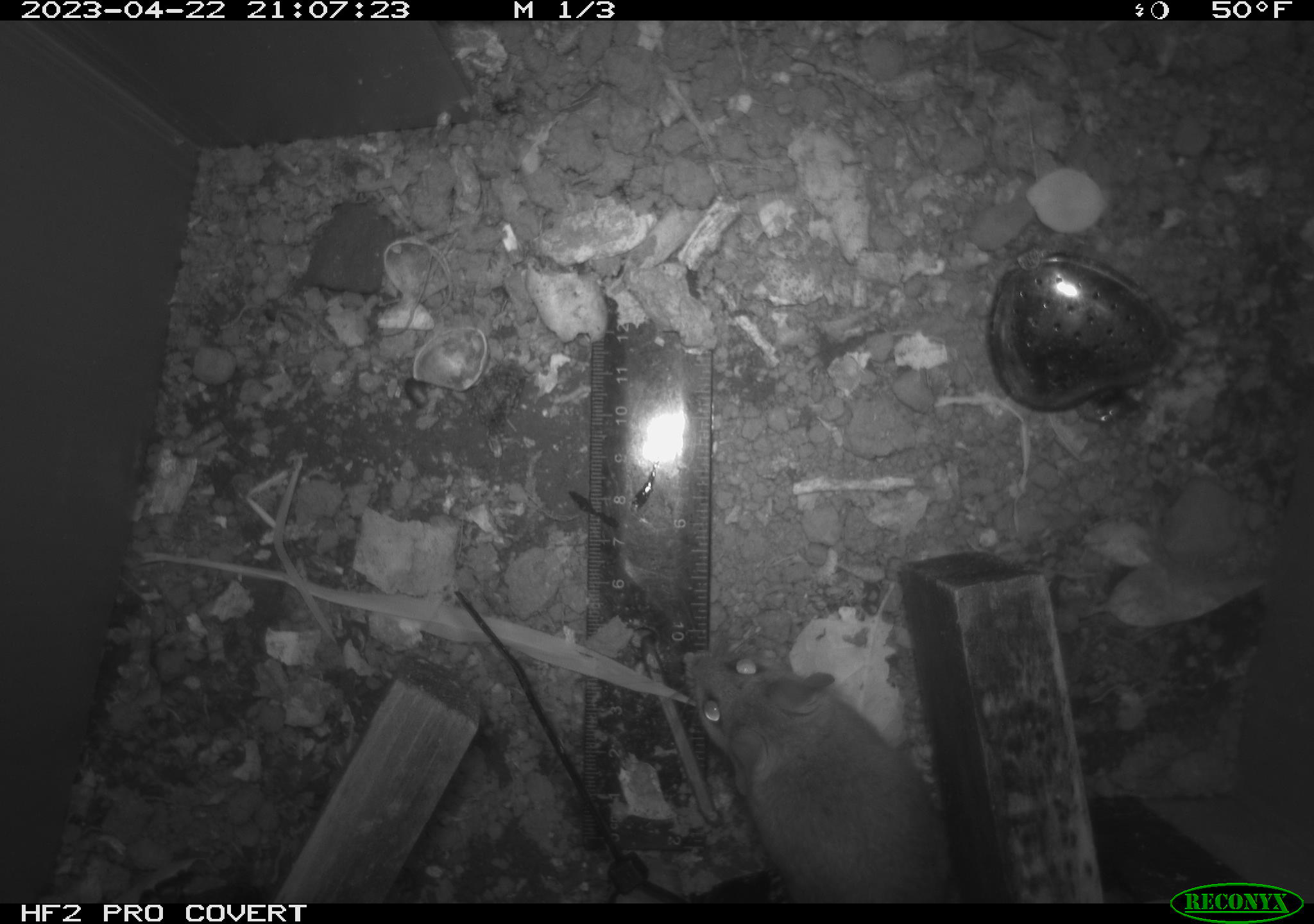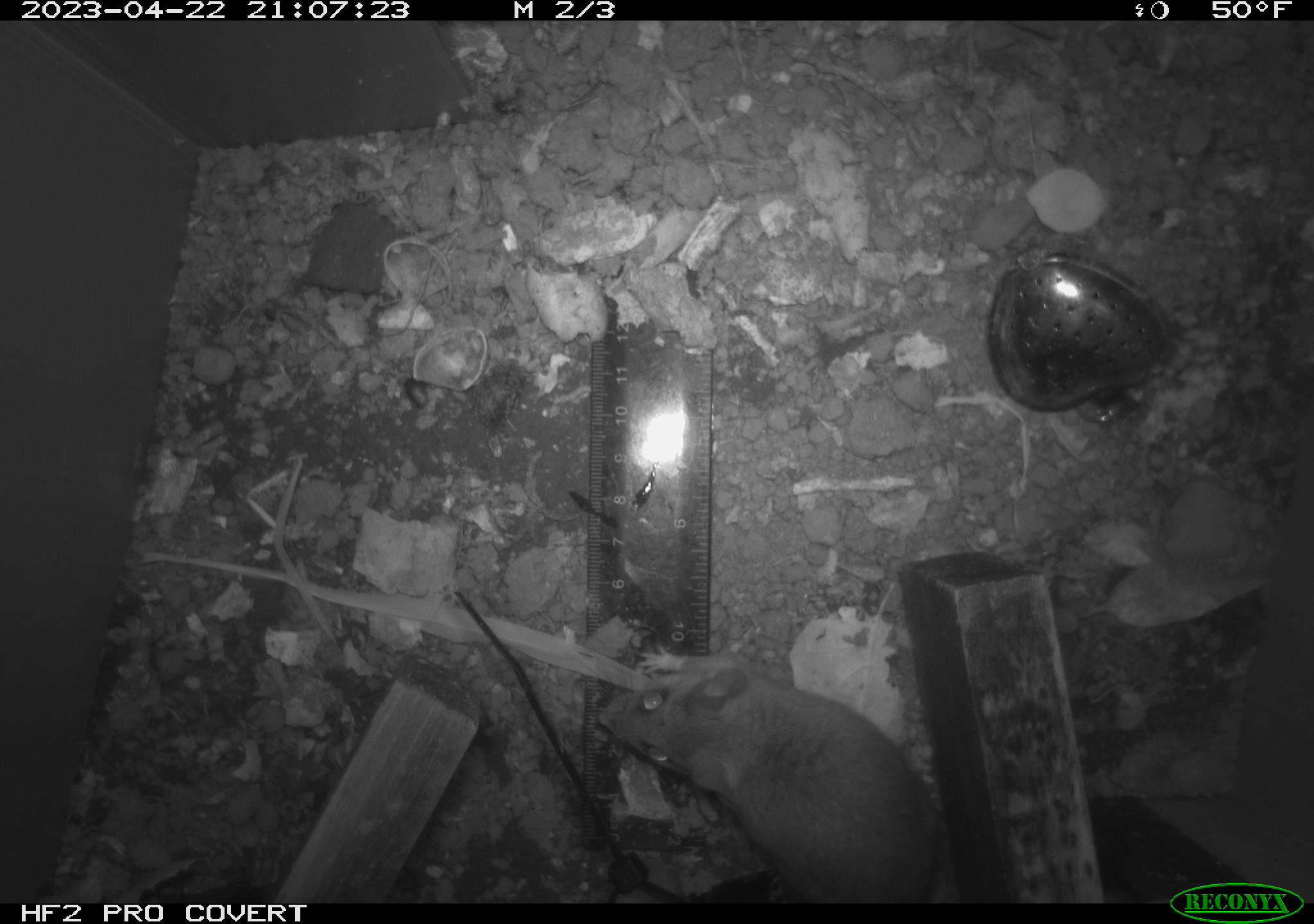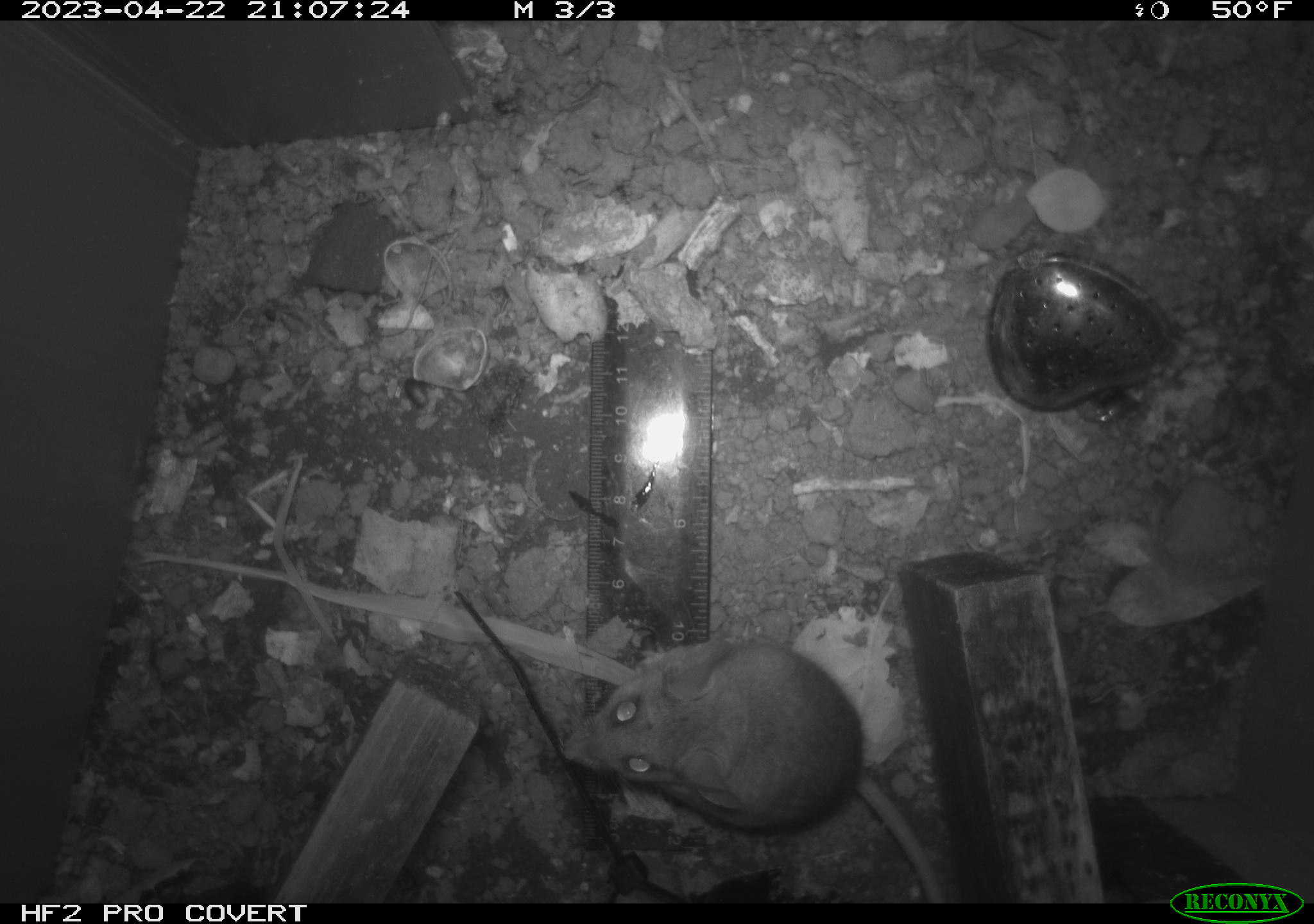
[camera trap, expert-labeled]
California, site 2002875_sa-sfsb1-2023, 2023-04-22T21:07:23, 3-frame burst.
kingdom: Animalia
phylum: Chordata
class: Mammalia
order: Rodentia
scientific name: Rodentia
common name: mouse species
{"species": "mouse species (Rodentia)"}